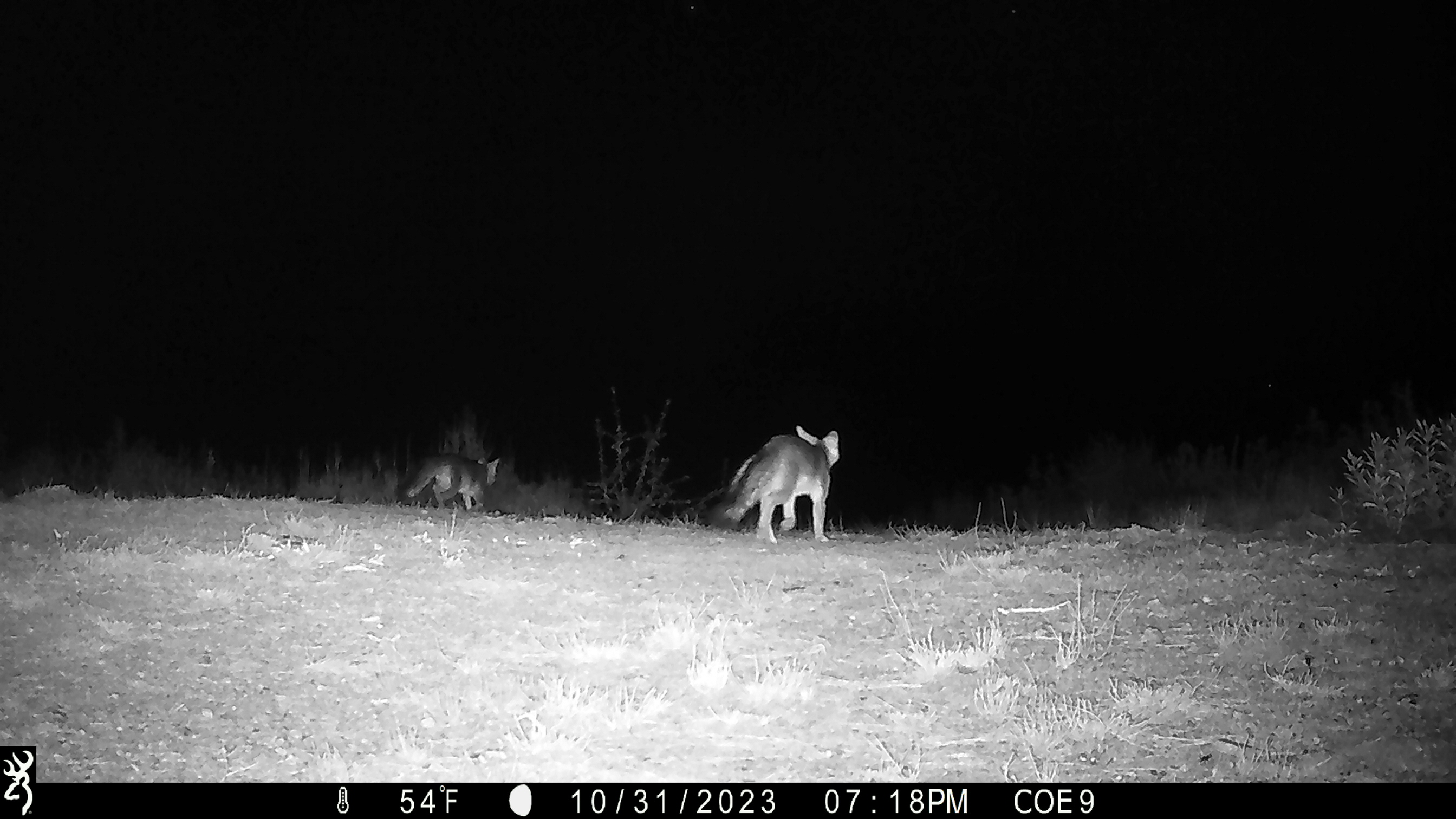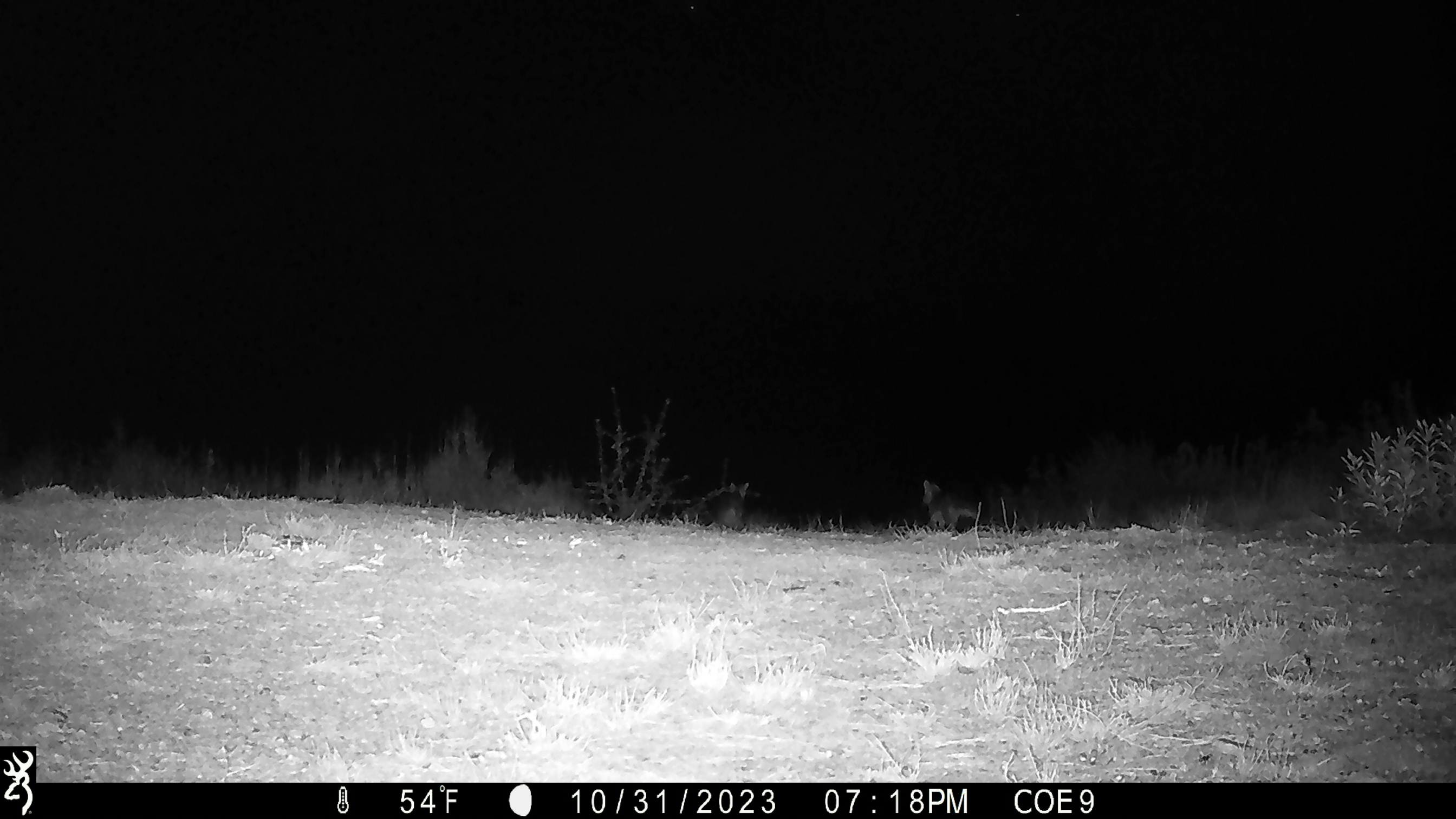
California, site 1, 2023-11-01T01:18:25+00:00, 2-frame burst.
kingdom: Animalia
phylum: Chordata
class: Mammalia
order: Carnivora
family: Canidae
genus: Urocyon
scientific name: Urocyon cinereoargenteus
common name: gray fox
Gray fox (Urocyon cinereoargenteus).